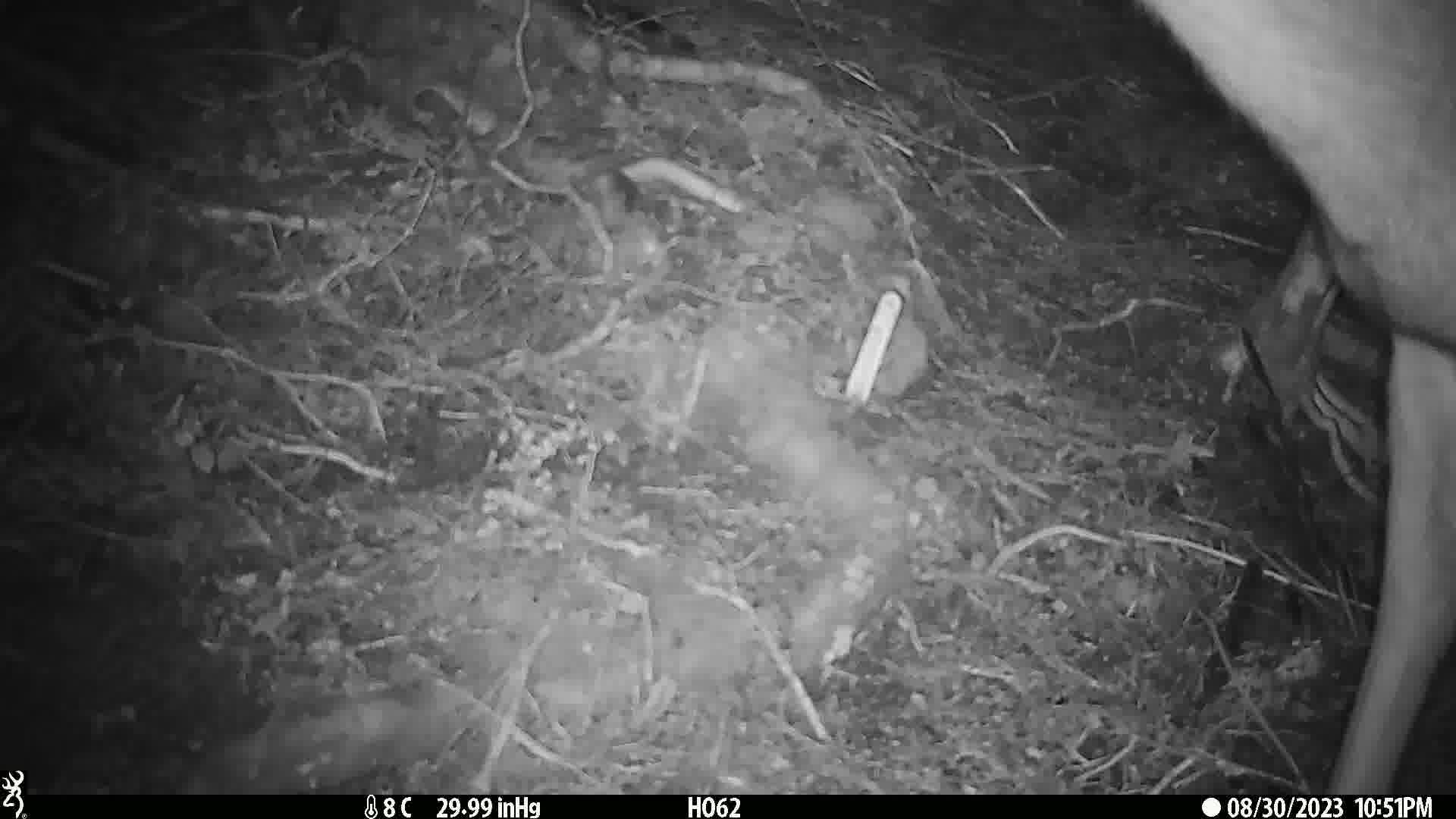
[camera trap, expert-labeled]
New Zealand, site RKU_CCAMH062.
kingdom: Animalia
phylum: Chordata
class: Mammalia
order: Artiodactyla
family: Cervidae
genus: Odocoileus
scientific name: Odocoileus virginianus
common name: white-tailed deer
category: white tailed deer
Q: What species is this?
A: White tailed deer (white-tailed deer) (Odocoileus virginianus).